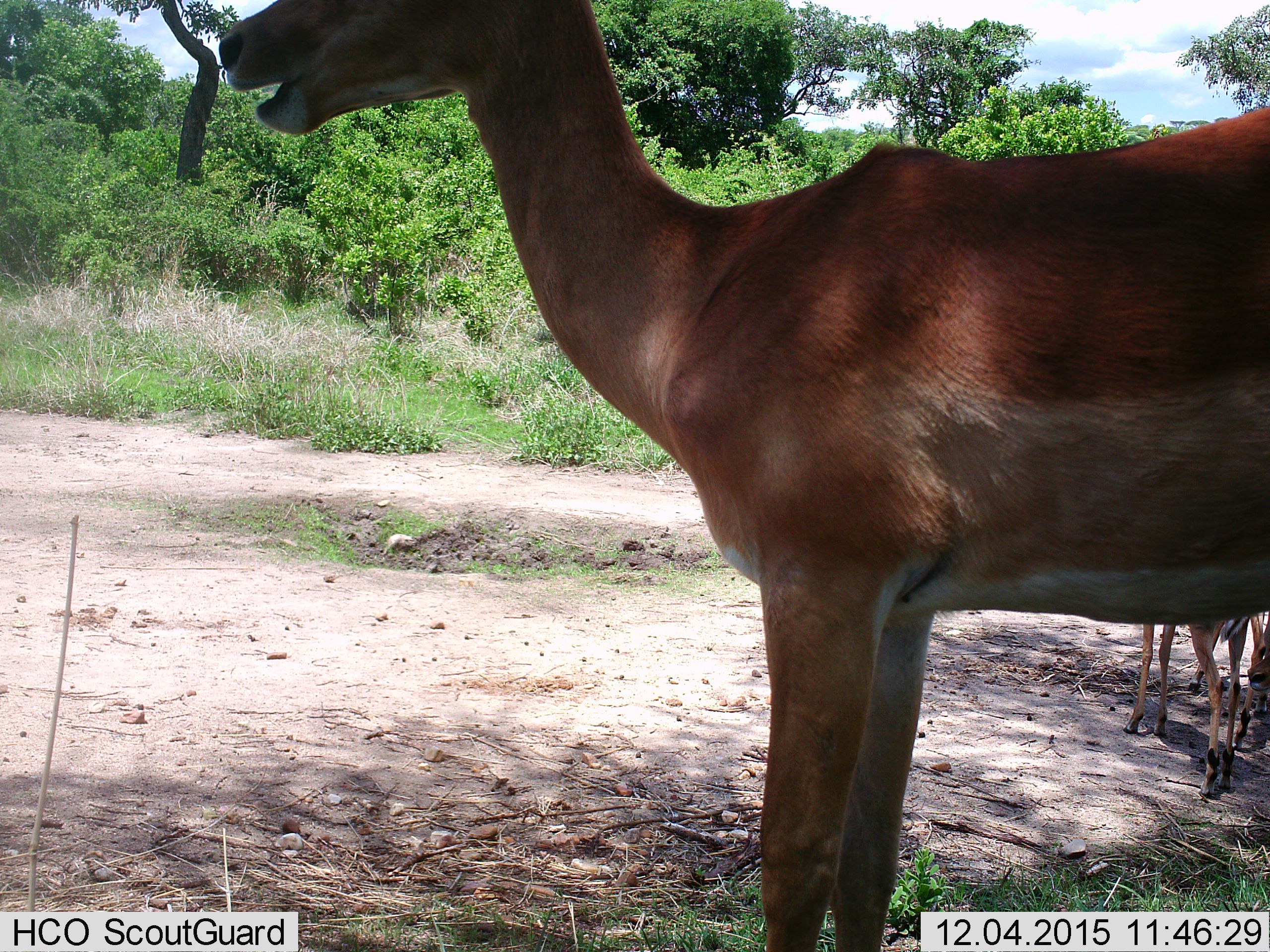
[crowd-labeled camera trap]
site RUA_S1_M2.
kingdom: Animalia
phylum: Chordata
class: Mammalia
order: Artiodactyla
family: Bovidae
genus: Aepyceros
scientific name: Aepyceros melampus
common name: impala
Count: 4.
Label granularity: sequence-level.